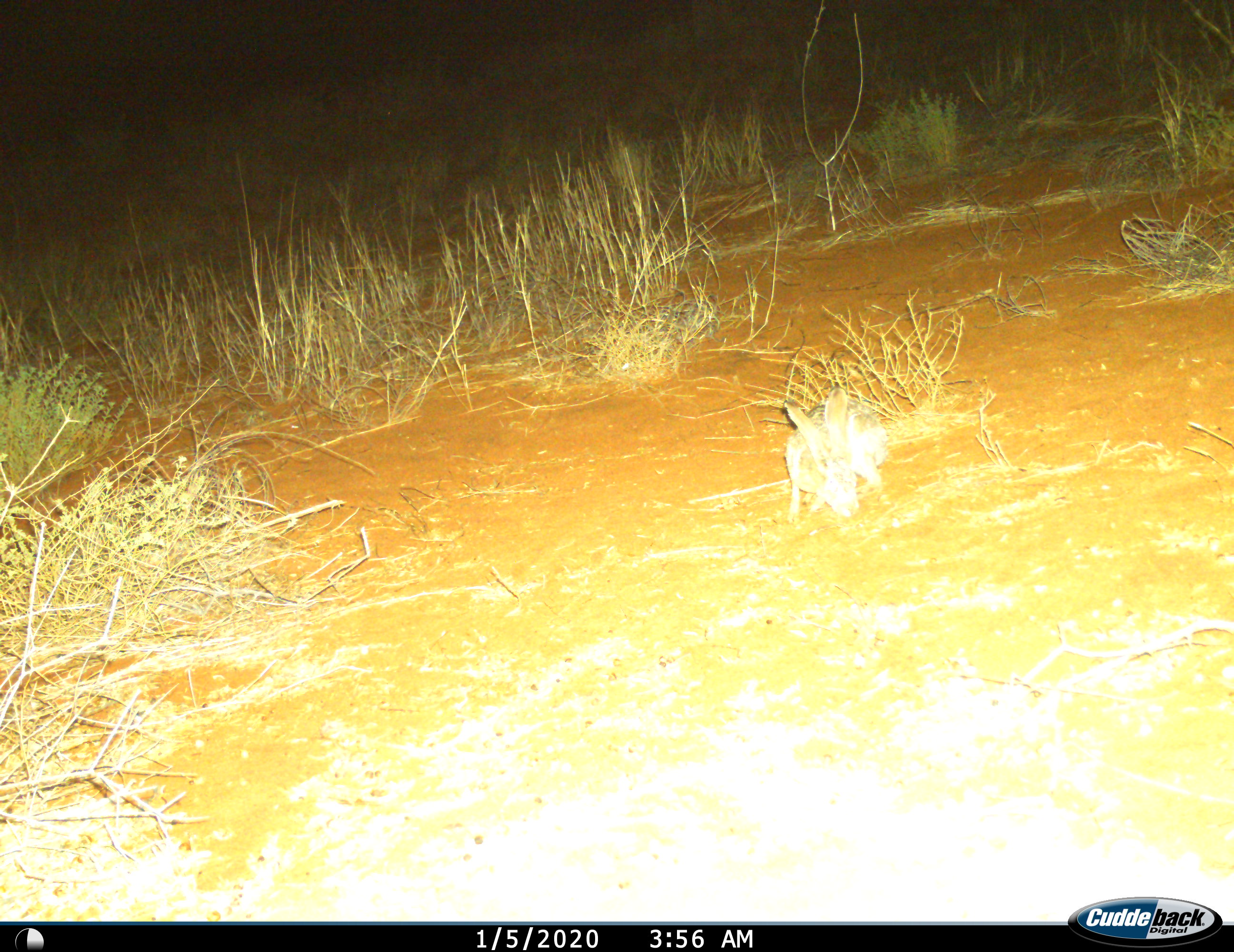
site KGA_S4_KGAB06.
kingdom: Animalia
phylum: Chordata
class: Mammalia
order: Lagomorpha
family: Leporidae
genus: Lepus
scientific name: Lepus capensis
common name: cape hare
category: harecape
Harecape (cape hare) (Lepus capensis), count 1. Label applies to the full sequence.